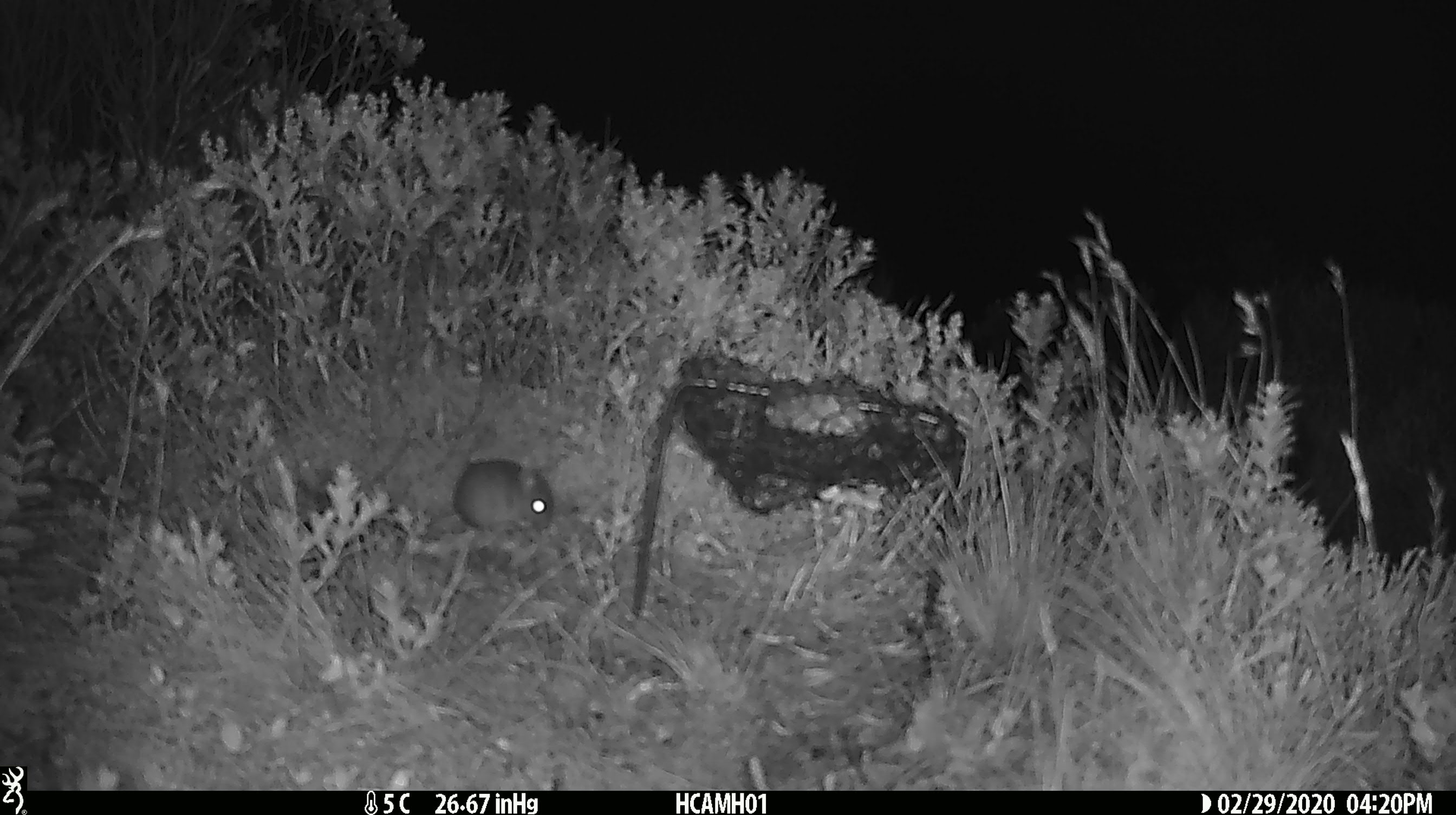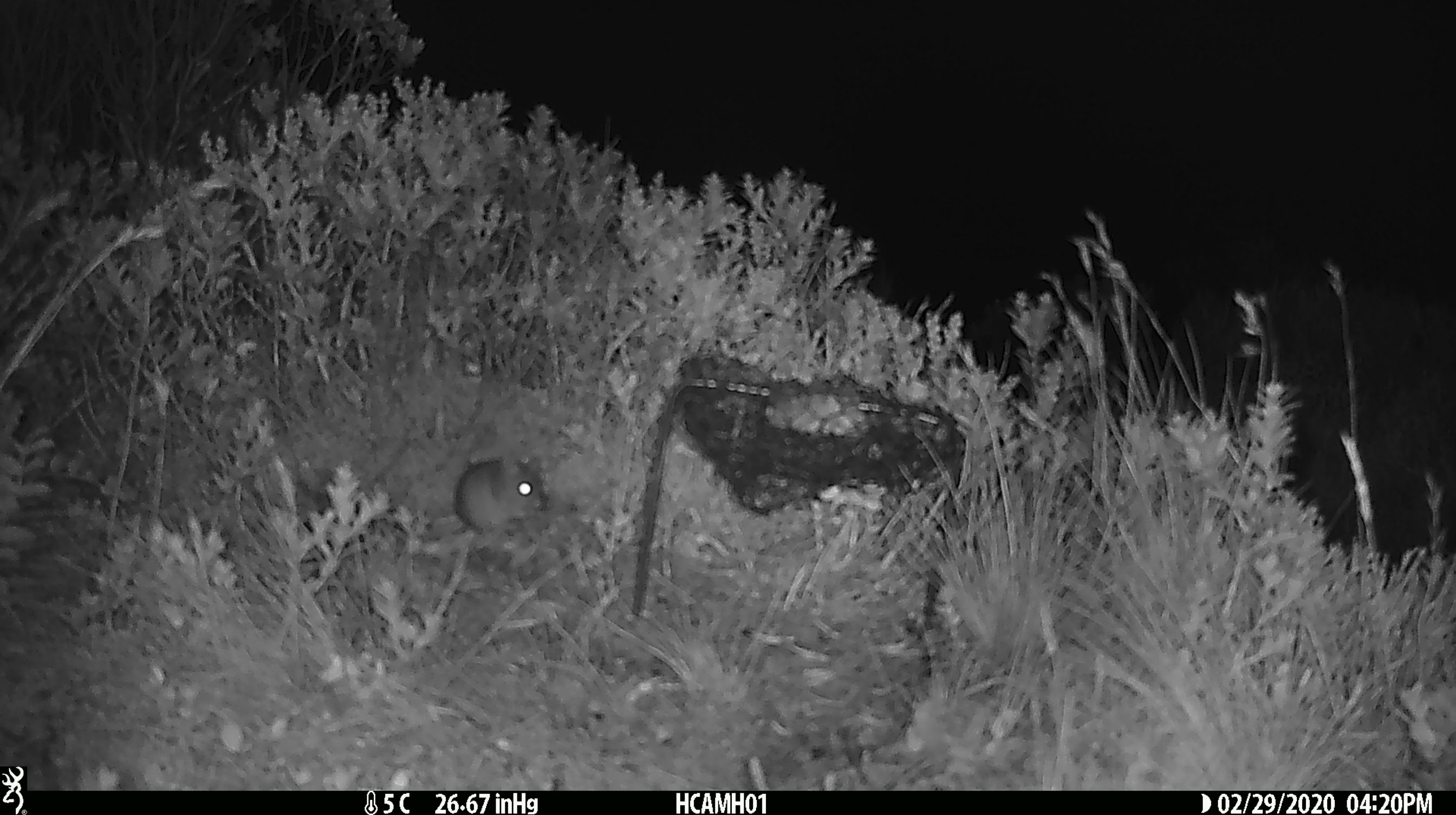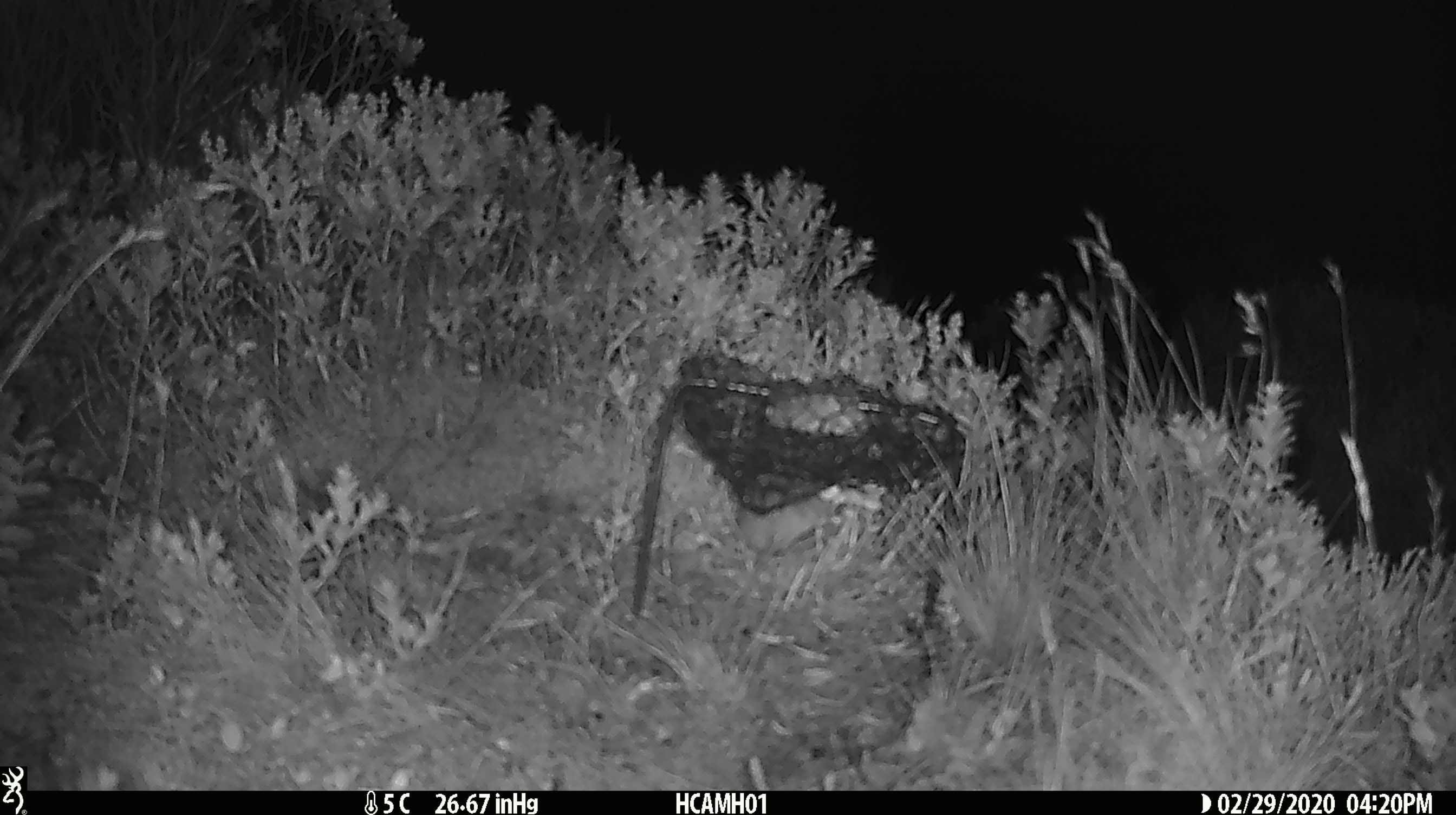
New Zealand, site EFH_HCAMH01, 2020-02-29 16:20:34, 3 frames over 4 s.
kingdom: Animalia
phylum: Chordata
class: Mammalia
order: Rodentia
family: Muridae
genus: Mus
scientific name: Mus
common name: mouse